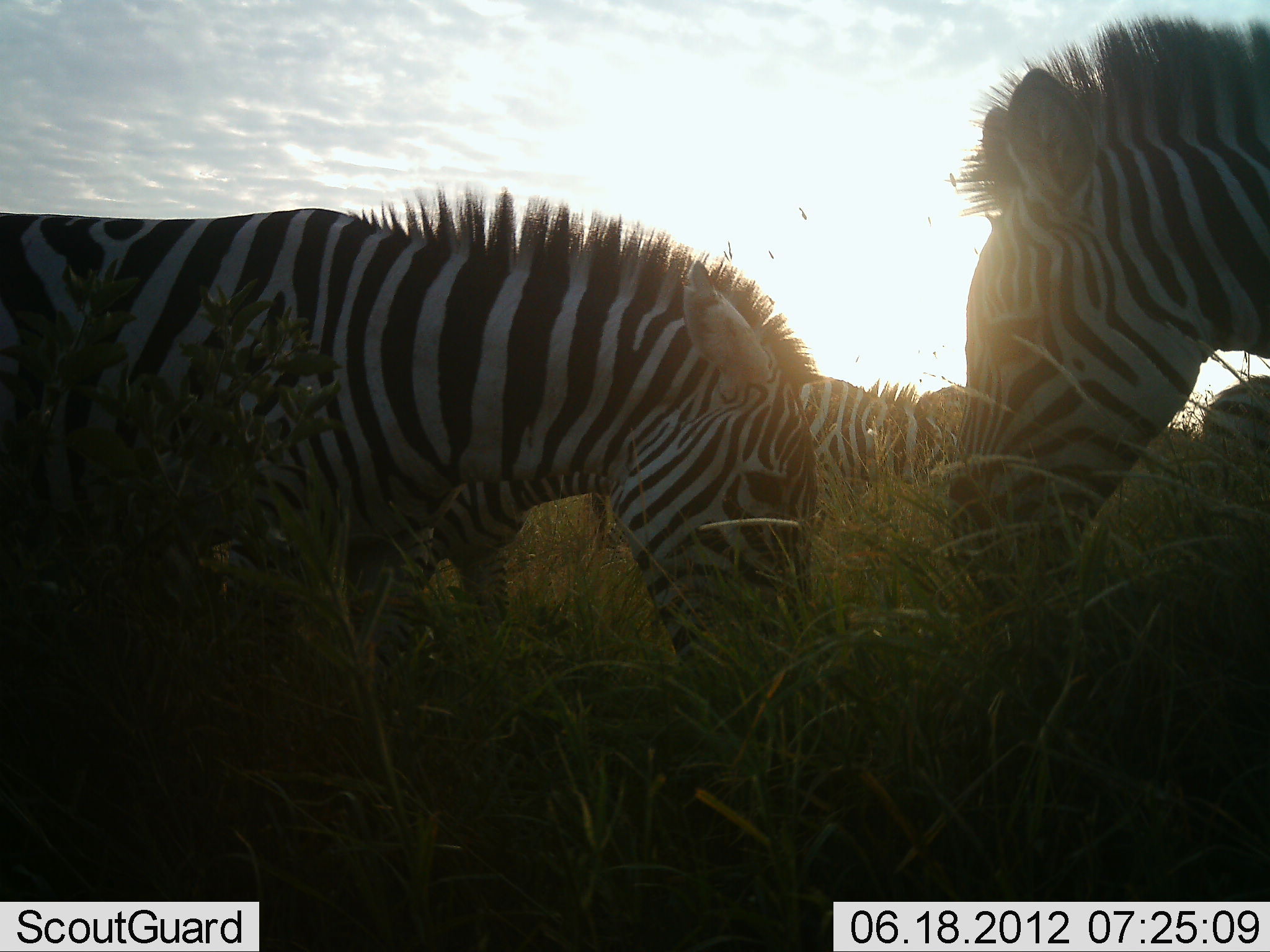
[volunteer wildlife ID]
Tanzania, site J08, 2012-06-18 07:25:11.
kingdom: Animalia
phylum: Chordata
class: Mammalia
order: Perissodactyla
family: Equidae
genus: Equus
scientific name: Equus quagga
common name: plains zebra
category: zebra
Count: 5.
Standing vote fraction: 30%.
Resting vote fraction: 0%.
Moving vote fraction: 10%.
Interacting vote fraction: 10%.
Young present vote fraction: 0%.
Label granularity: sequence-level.